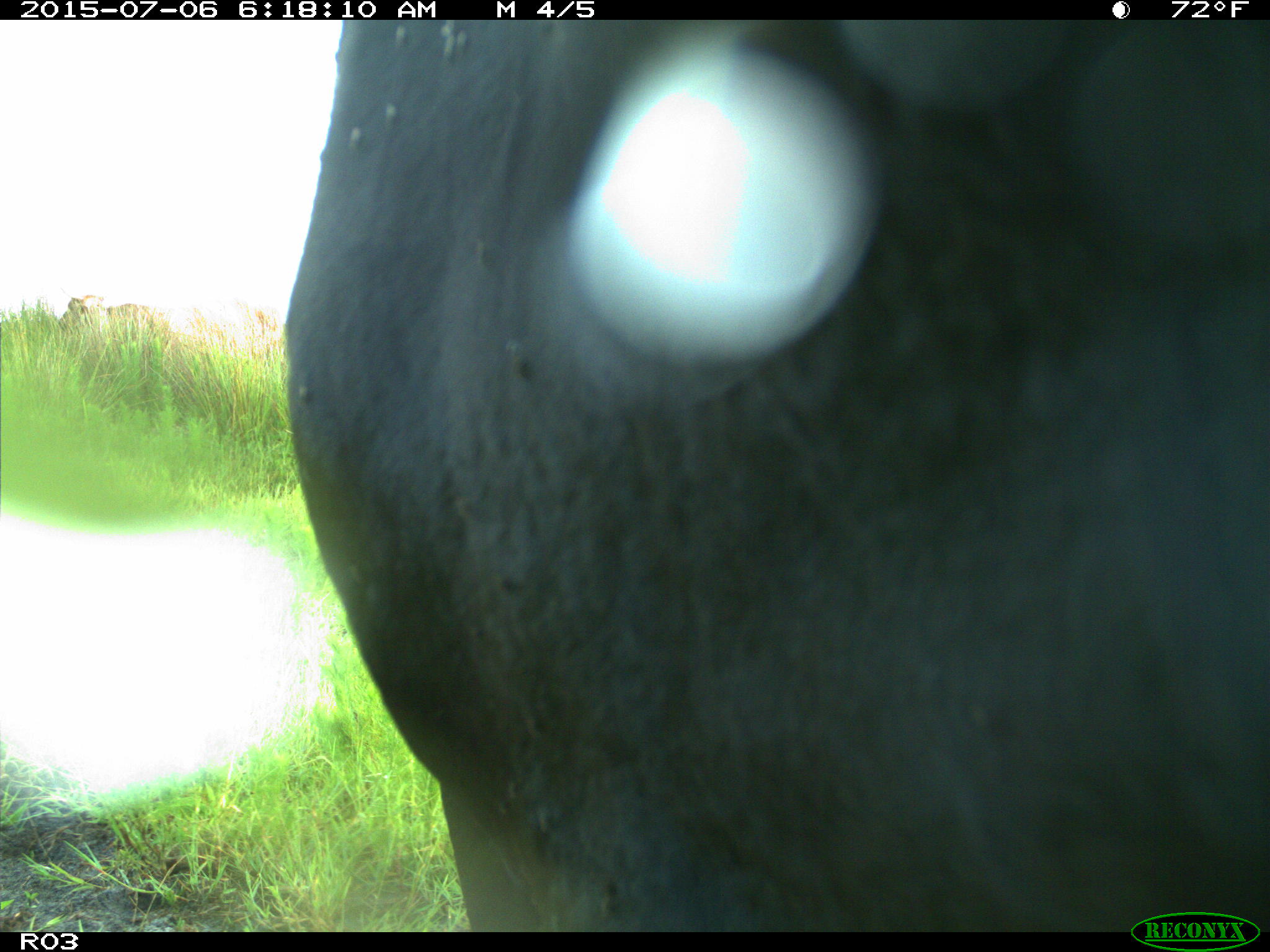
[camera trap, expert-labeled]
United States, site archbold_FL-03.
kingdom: Animalia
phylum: Chordata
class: Mammalia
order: Artiodactyla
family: Bovidae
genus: Bos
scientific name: Bos taurus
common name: domestic cow